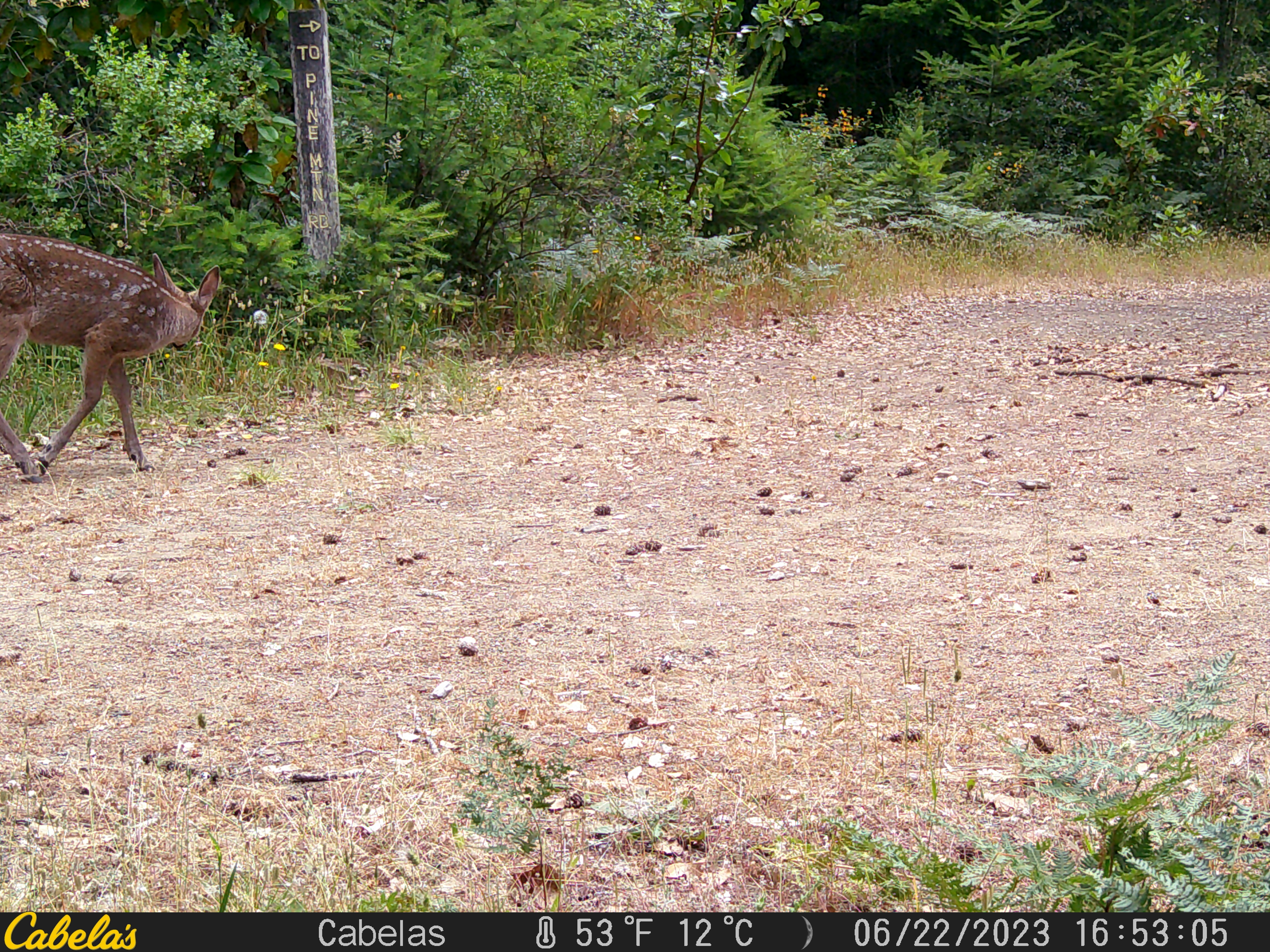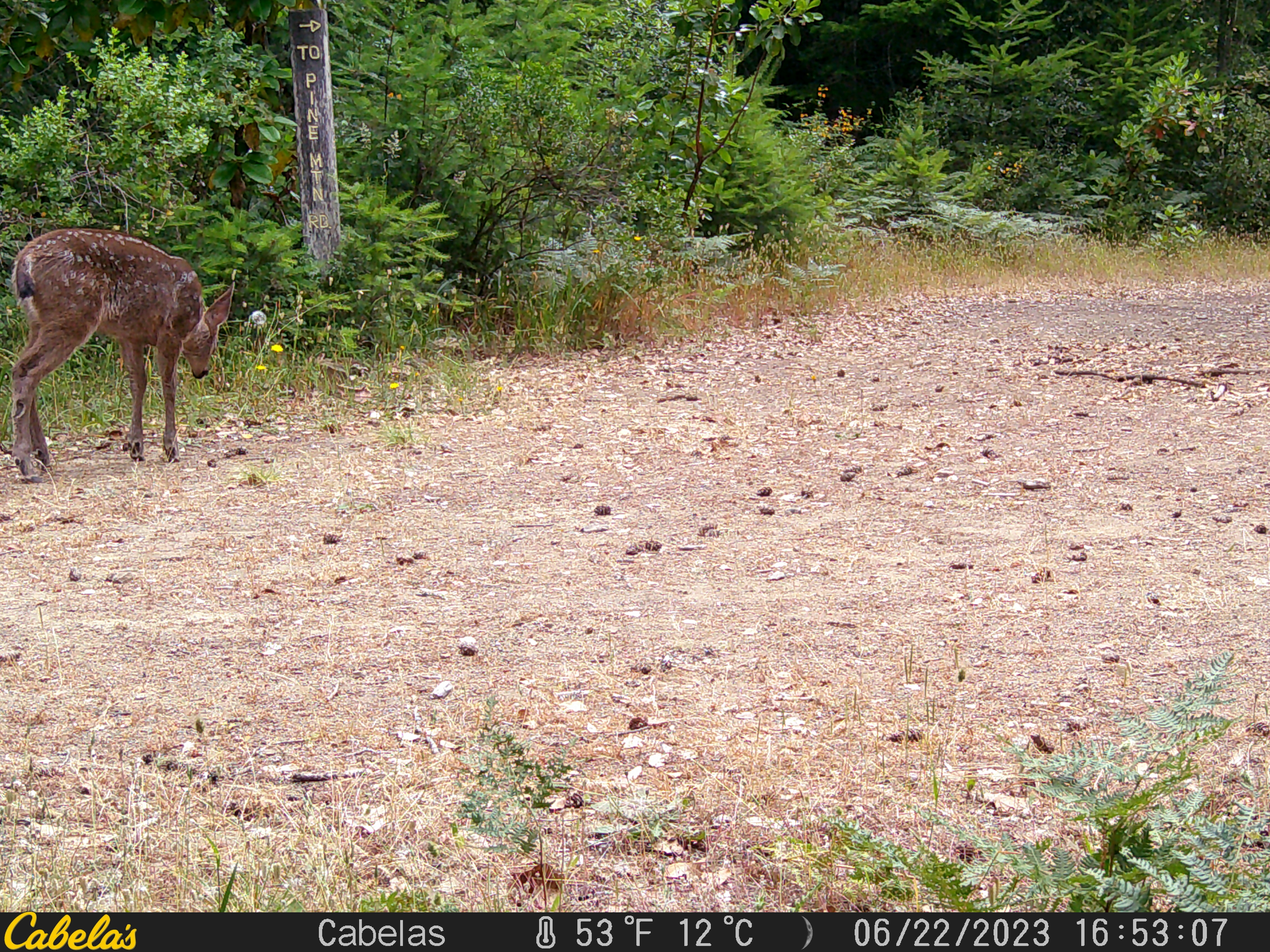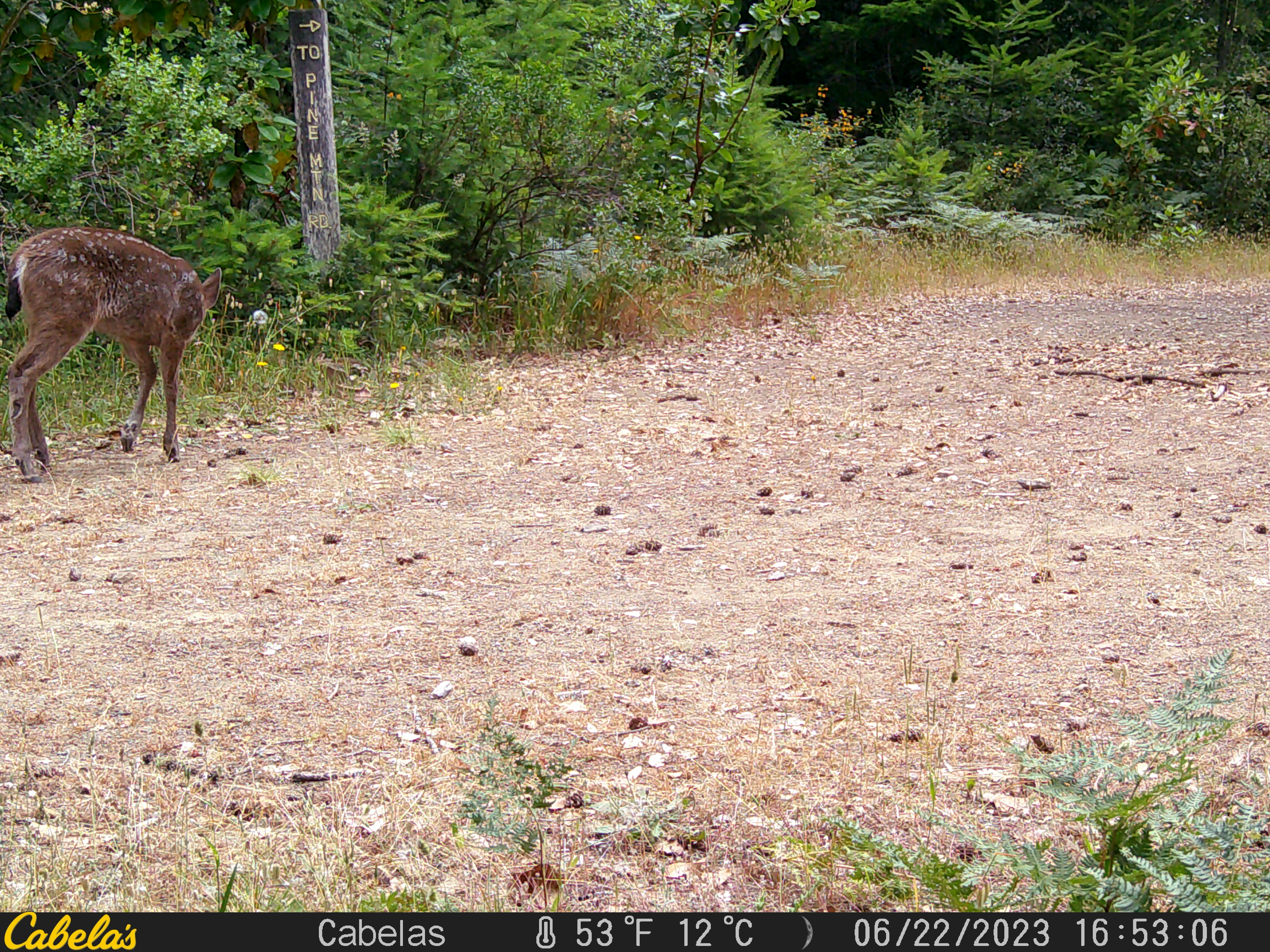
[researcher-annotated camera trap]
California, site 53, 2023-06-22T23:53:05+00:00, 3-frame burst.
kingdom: Animalia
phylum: Chordata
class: Mammalia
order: Artiodactyla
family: Cervidae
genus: Odocoileus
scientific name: Odocoileus hemionus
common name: mule deer